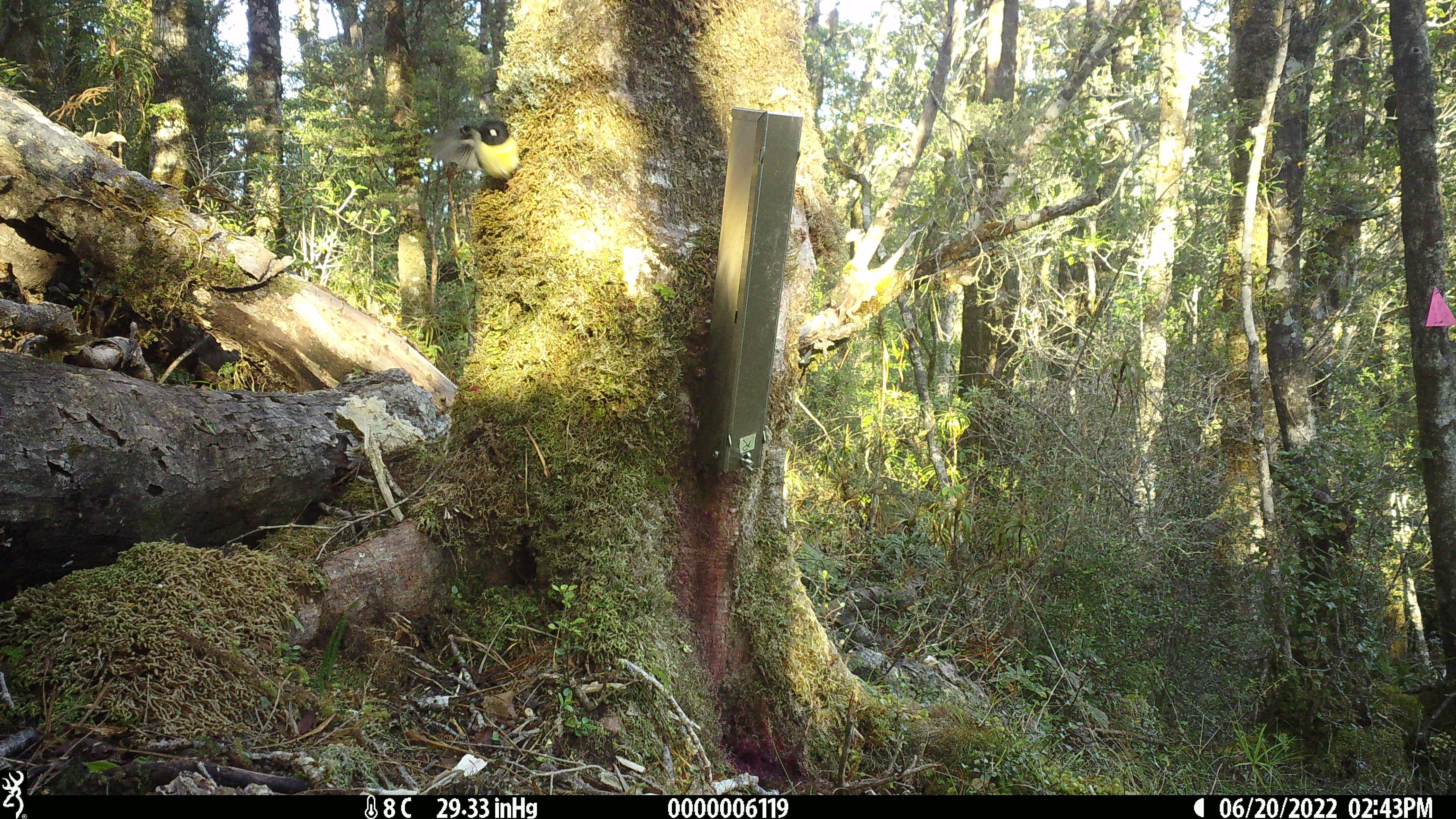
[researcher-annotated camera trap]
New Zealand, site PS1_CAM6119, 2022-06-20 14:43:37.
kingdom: Animalia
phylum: Chordata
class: Aves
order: Passeriformes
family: Petroicidae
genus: Petroica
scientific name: Petroica macrocephala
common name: tomtit